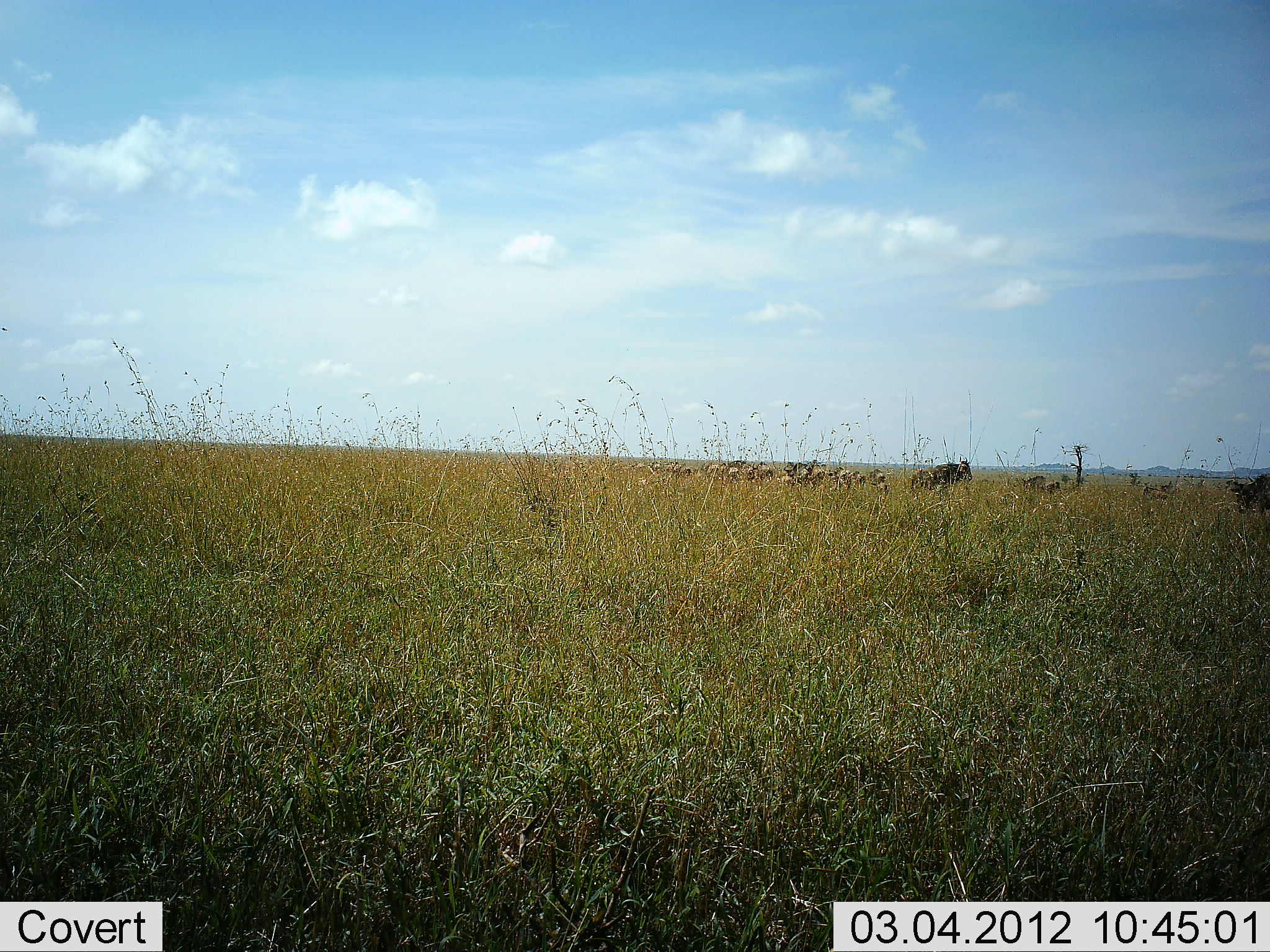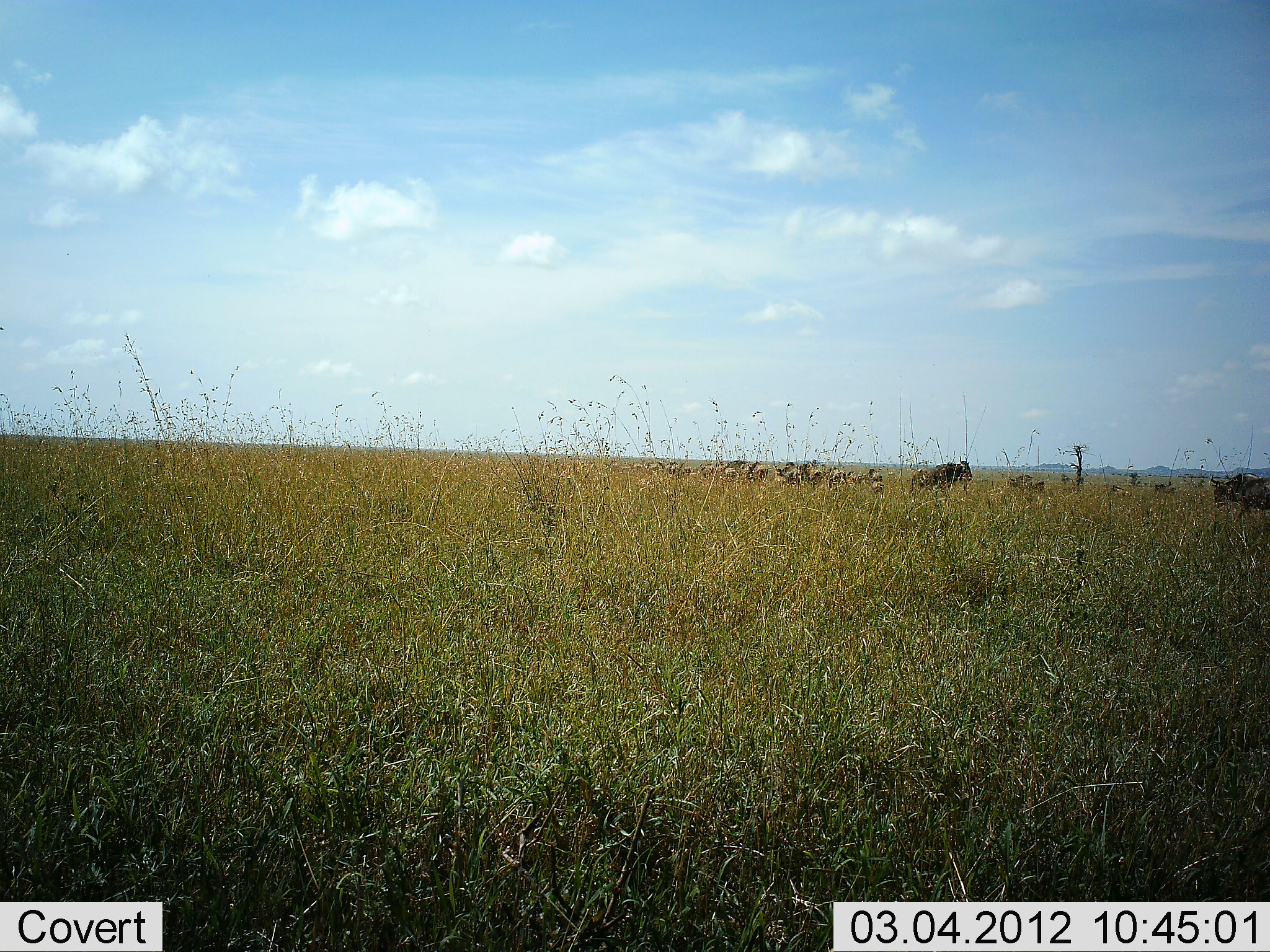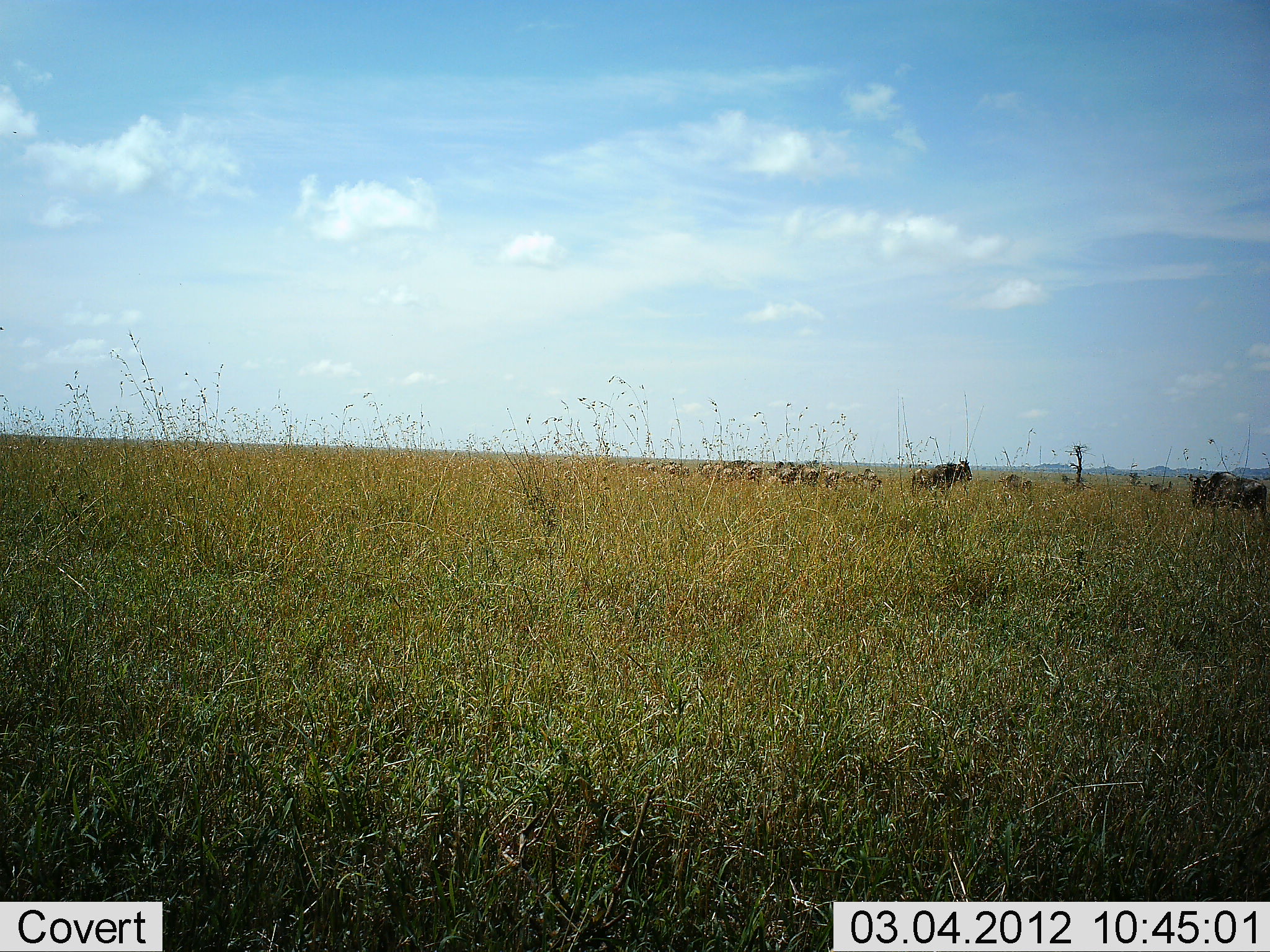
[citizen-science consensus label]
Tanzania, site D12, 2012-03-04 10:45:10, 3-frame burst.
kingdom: Animalia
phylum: Chordata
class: Mammalia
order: Artiodactyla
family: Bovidae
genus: Connochaetes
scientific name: Connochaetes taurinus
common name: blue wildebeest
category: wildebeest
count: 11-50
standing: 48%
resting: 4%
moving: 87%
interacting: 0%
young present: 9%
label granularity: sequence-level